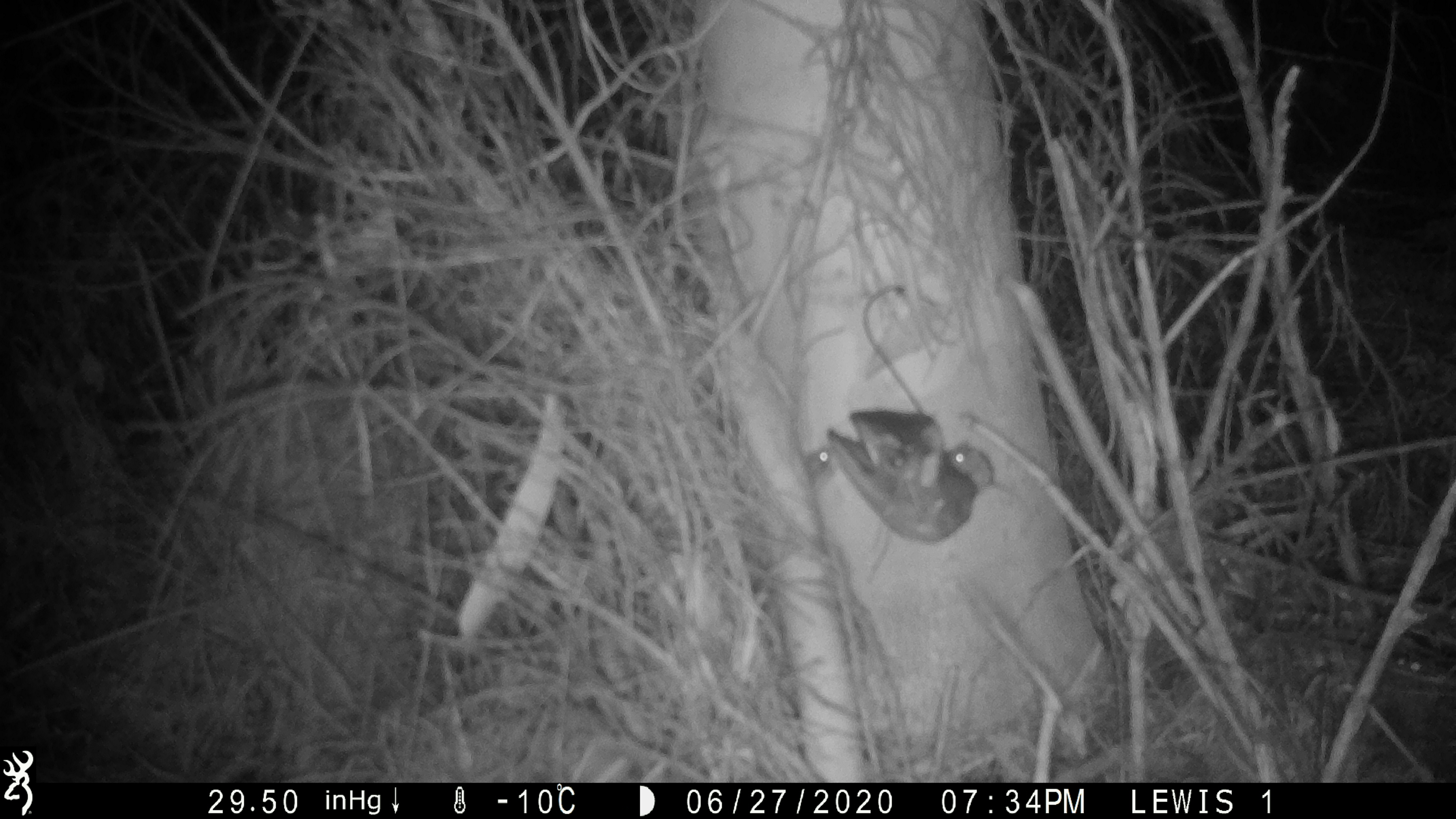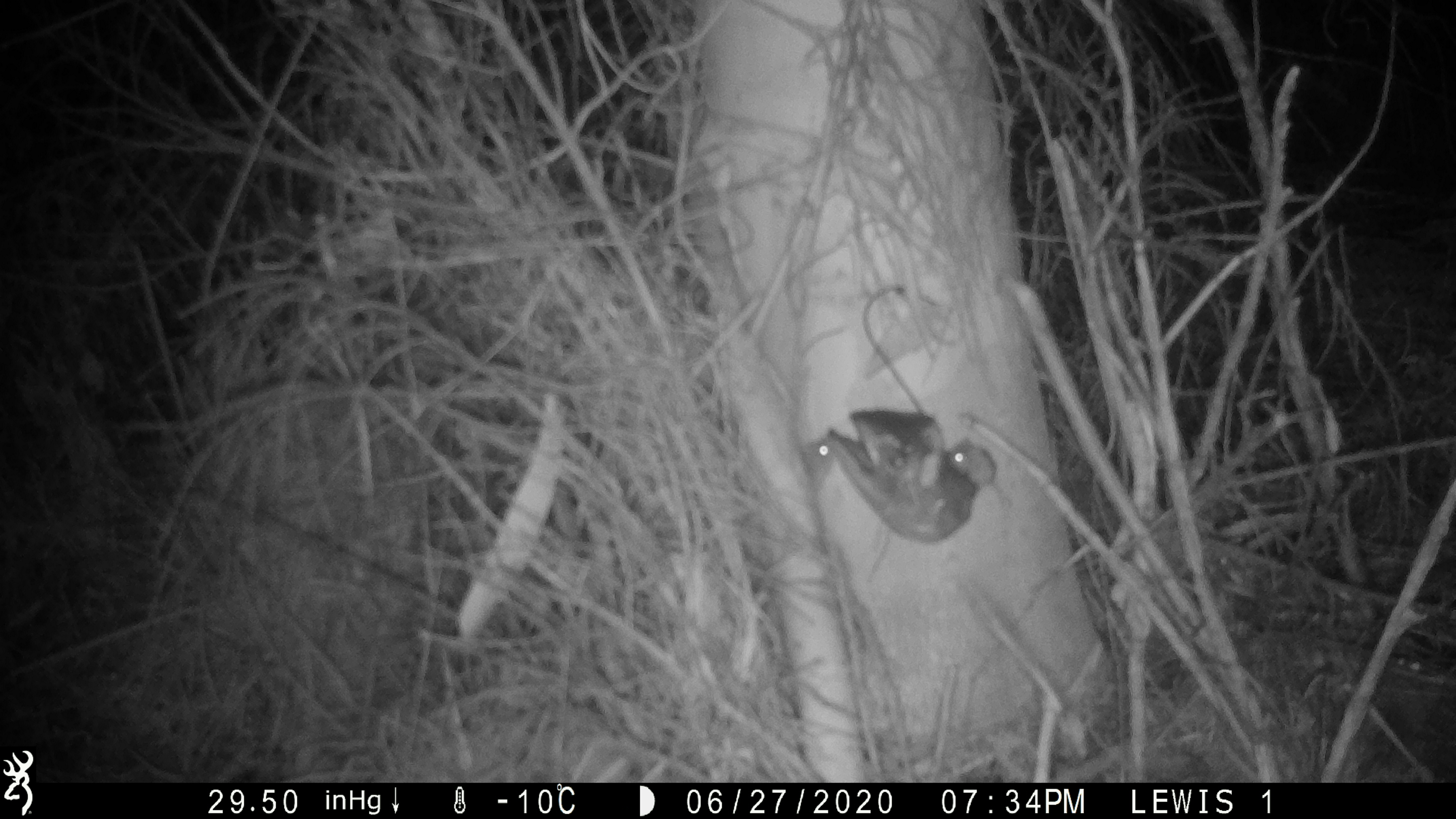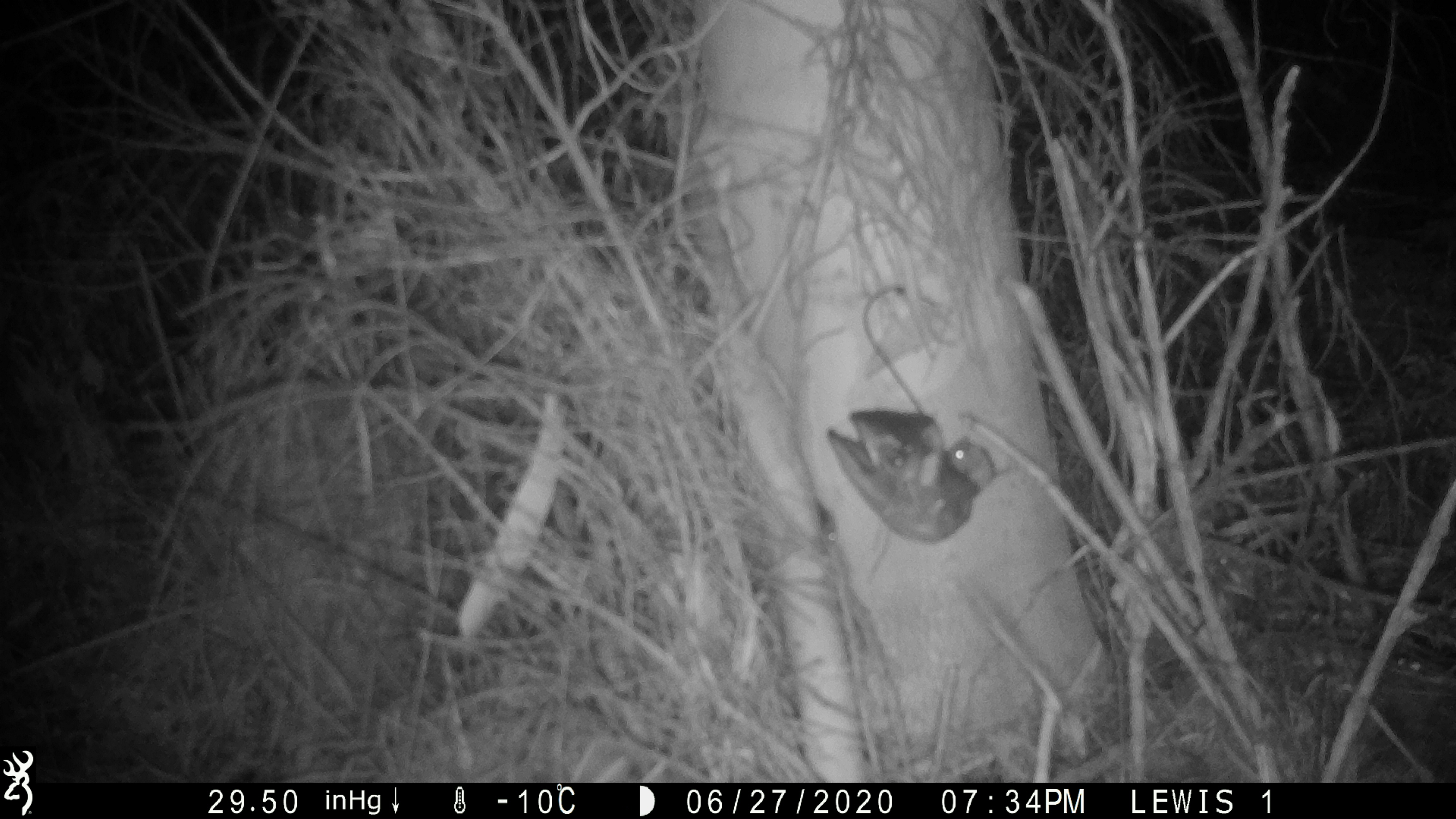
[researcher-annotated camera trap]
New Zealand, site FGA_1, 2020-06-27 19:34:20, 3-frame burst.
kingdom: Animalia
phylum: Chordata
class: Mammalia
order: Rodentia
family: Muridae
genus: Mus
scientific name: Mus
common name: mouse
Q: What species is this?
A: Mouse (Mus).